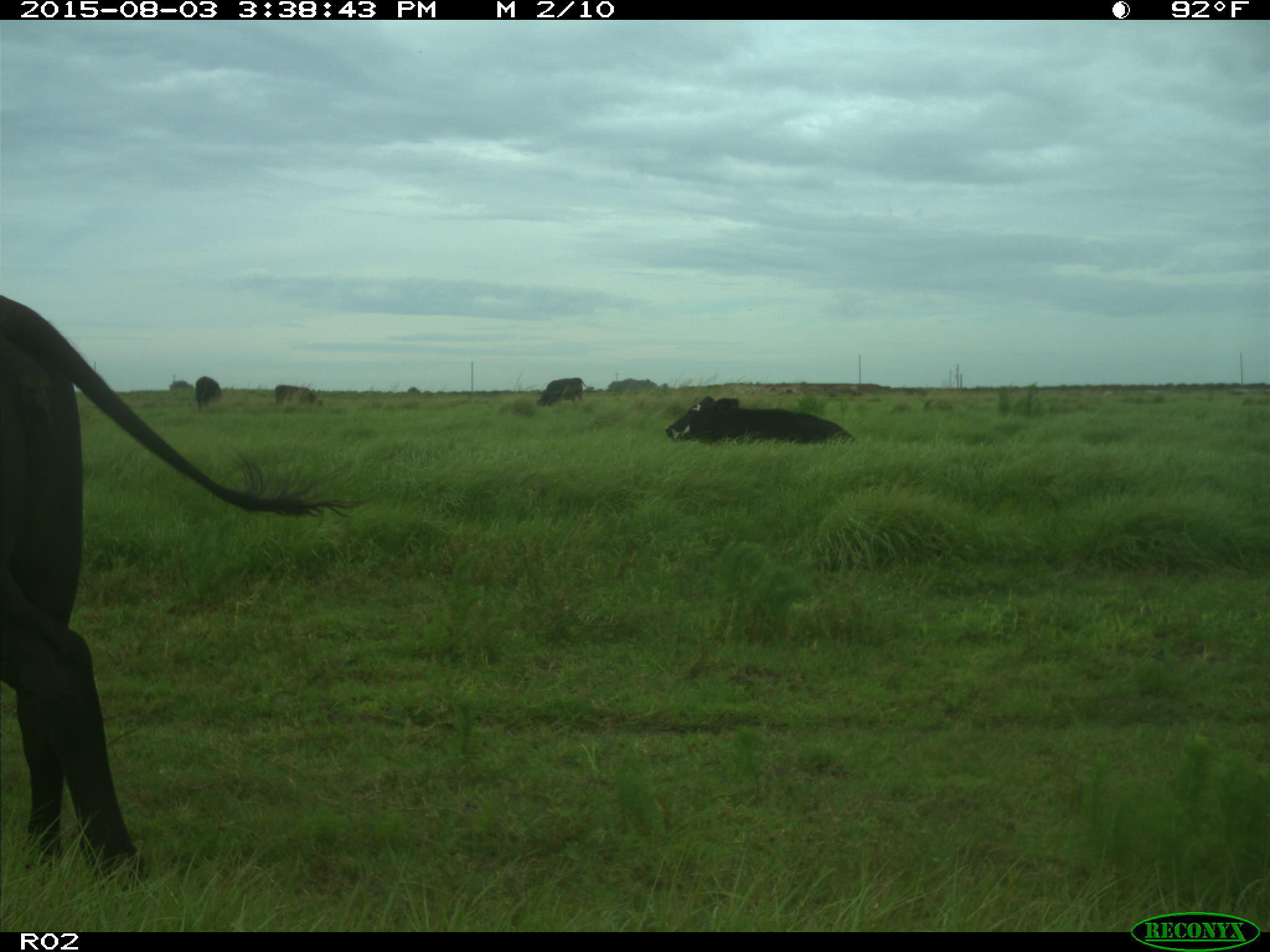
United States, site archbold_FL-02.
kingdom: Animalia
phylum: Chordata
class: Mammalia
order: Artiodactyla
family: Bovidae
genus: Bos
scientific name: Bos taurus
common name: domestic cow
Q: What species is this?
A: Bos taurus (domestic cow).